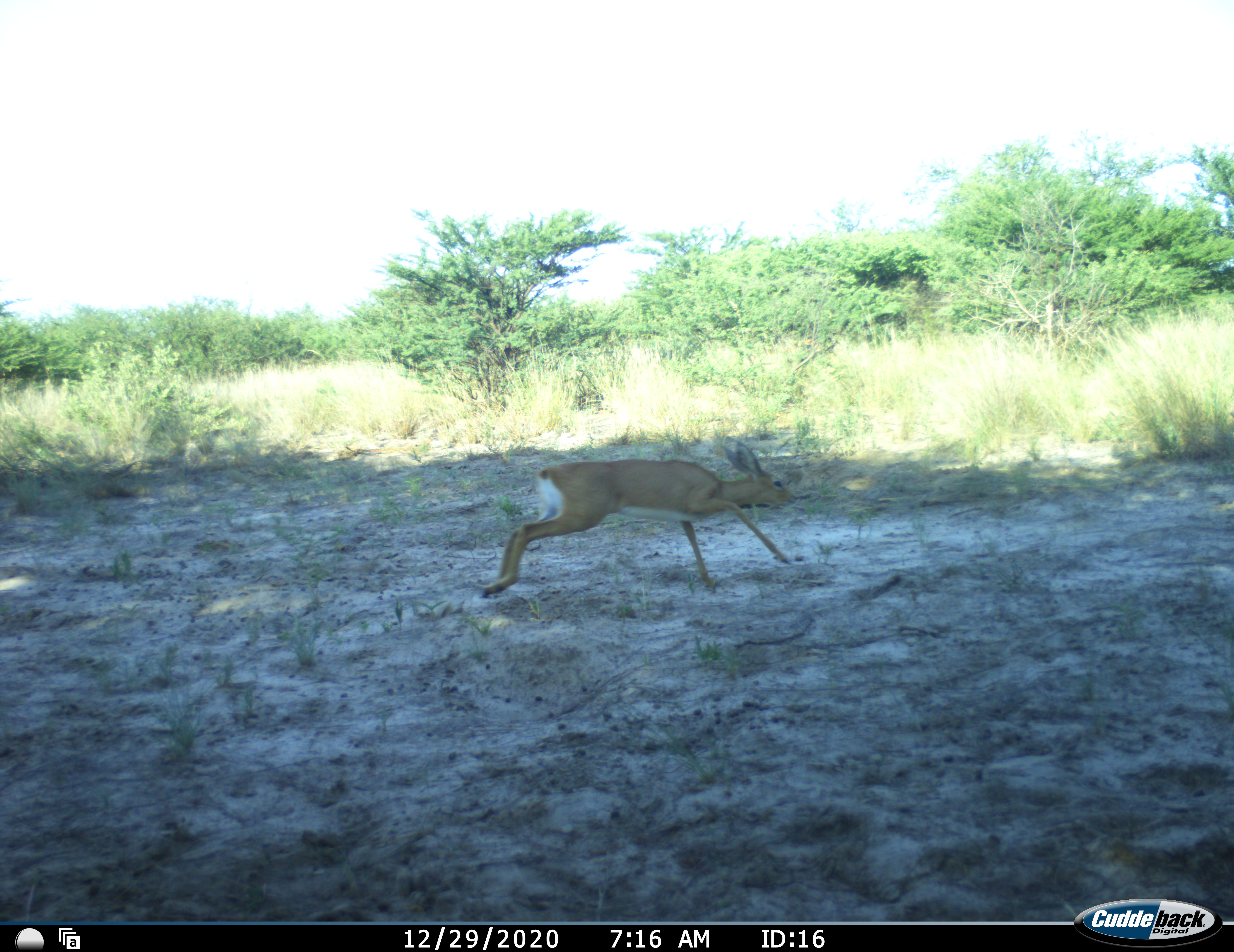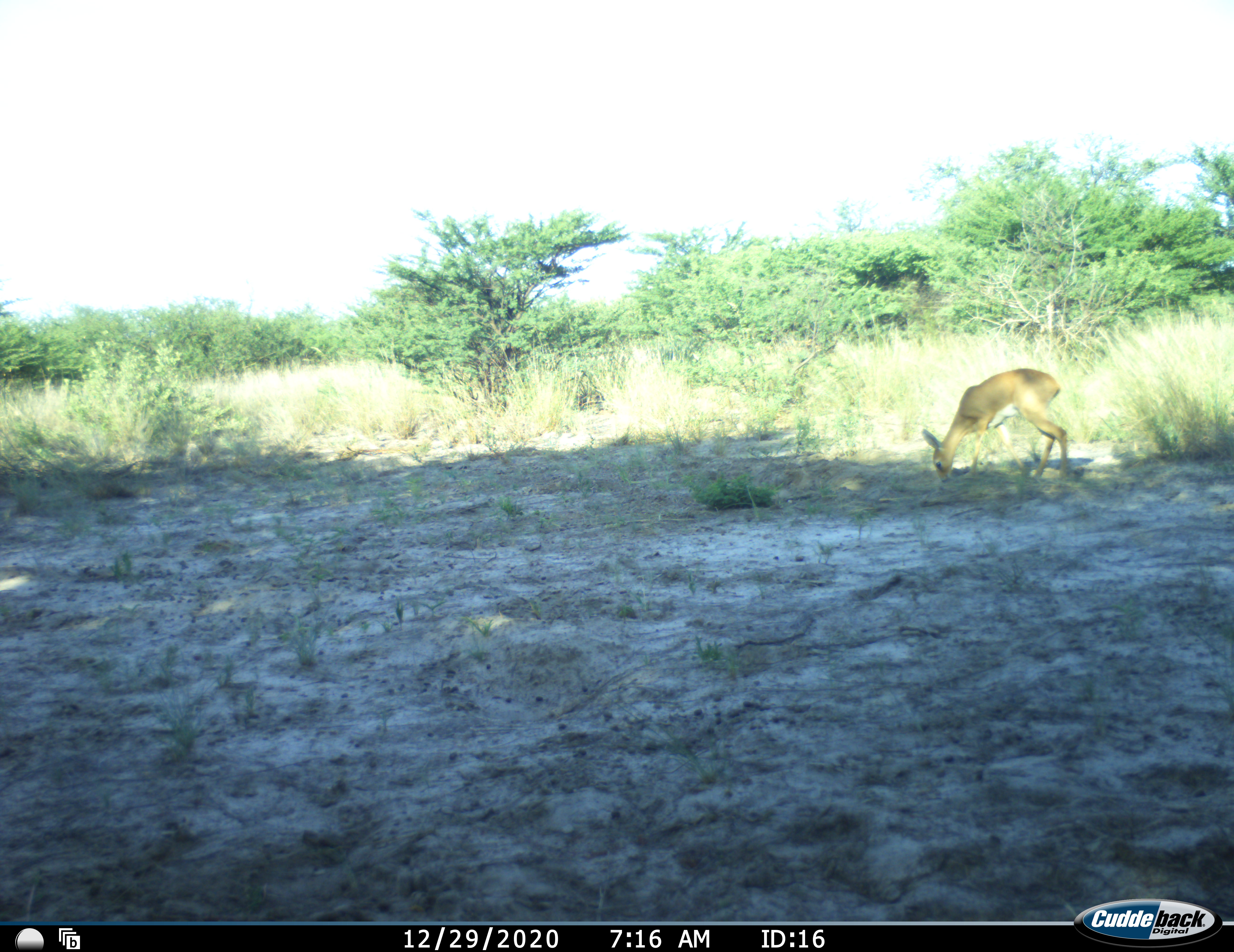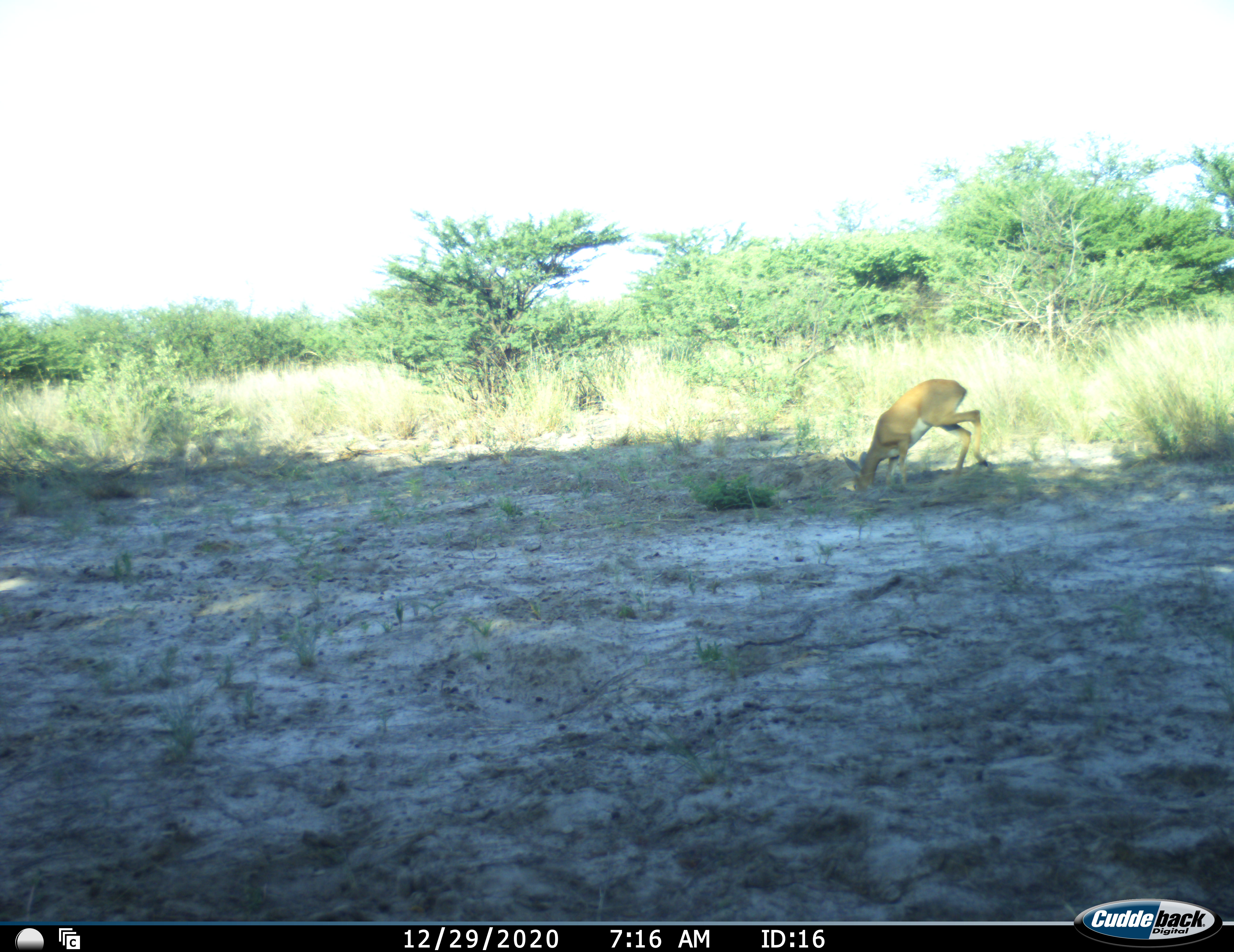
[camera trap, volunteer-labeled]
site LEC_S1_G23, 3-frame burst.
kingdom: Animalia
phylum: Chordata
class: Mammalia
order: Artiodactyla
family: Bovidae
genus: Raphicerus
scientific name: Raphicerus campestris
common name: steenbok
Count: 1.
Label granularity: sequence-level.